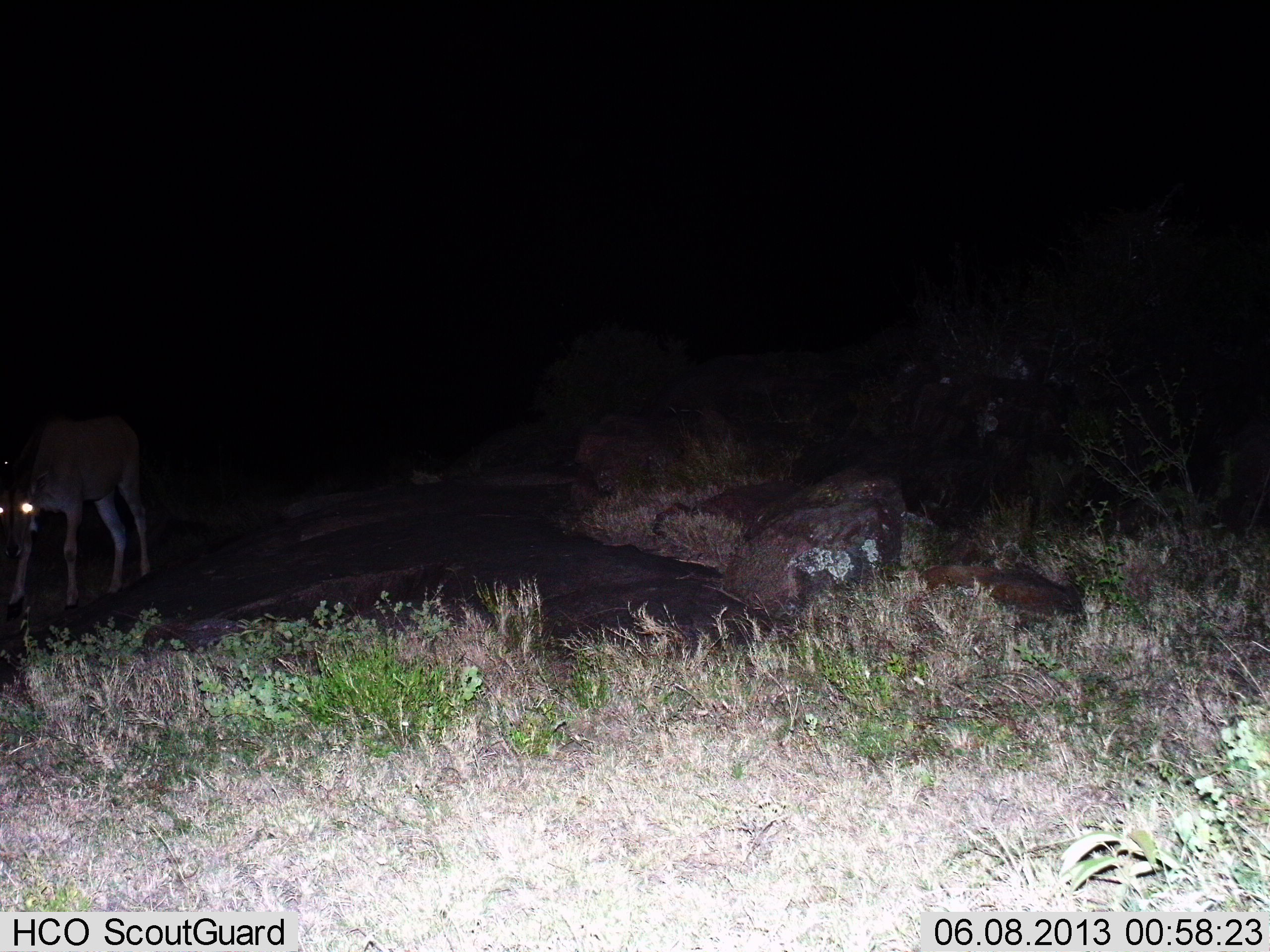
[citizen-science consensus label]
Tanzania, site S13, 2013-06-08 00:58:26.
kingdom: Animalia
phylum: Chordata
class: Mammalia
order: Artiodactyla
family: Bovidae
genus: Nanger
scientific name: Nanger granti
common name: grant's gazelle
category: gazellegrants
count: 1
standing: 80%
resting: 0%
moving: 0%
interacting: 0%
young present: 0%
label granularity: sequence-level